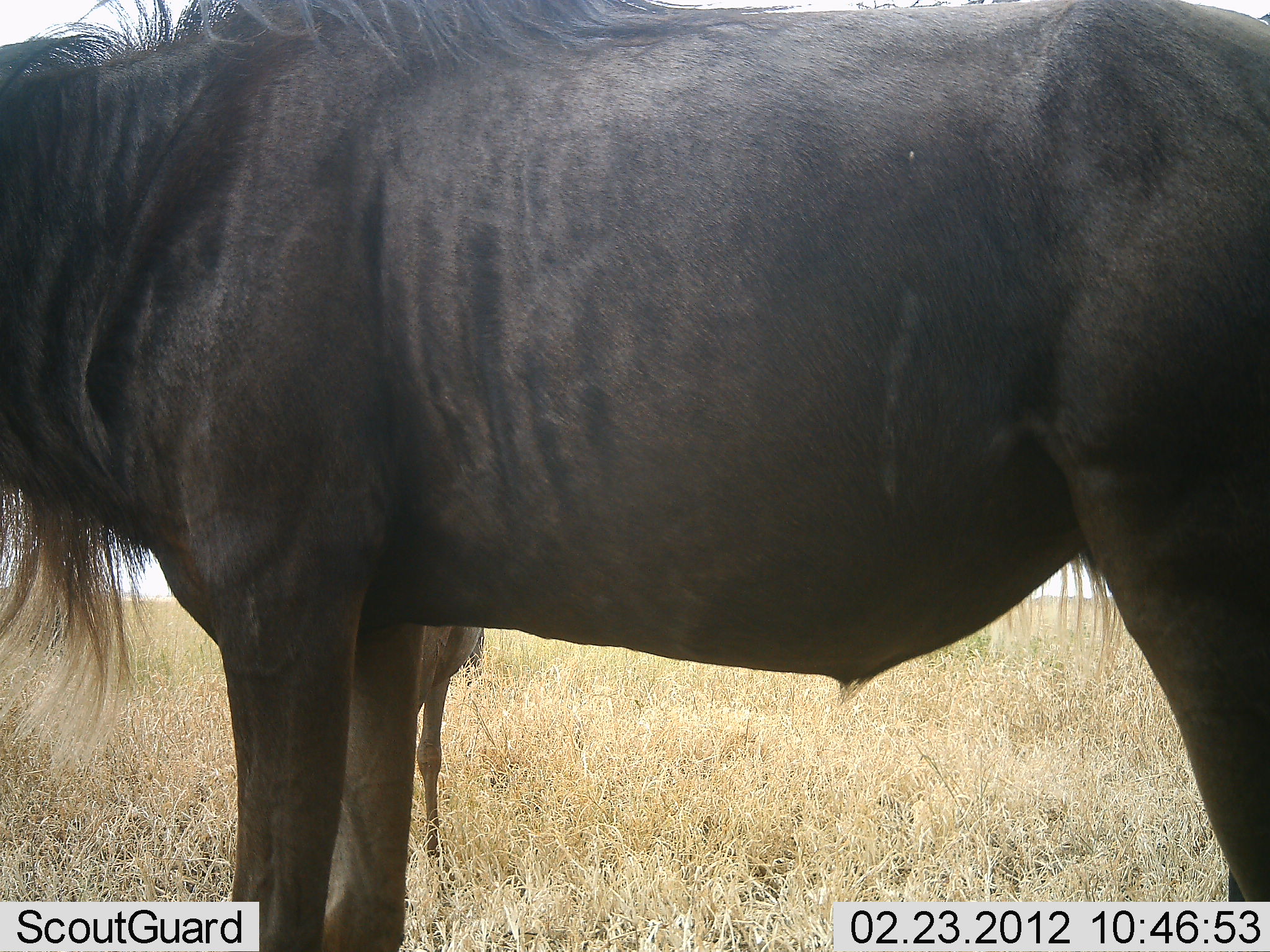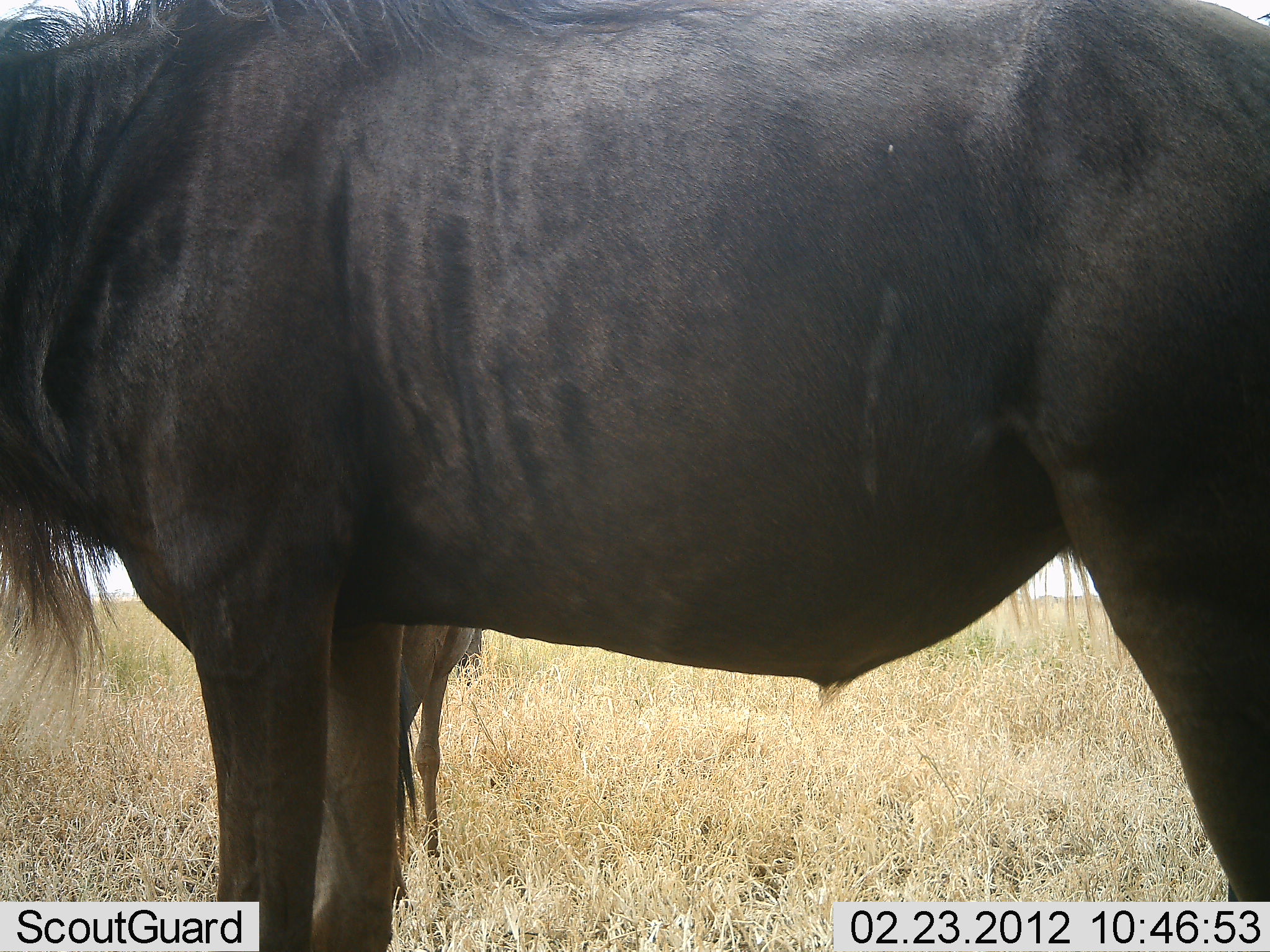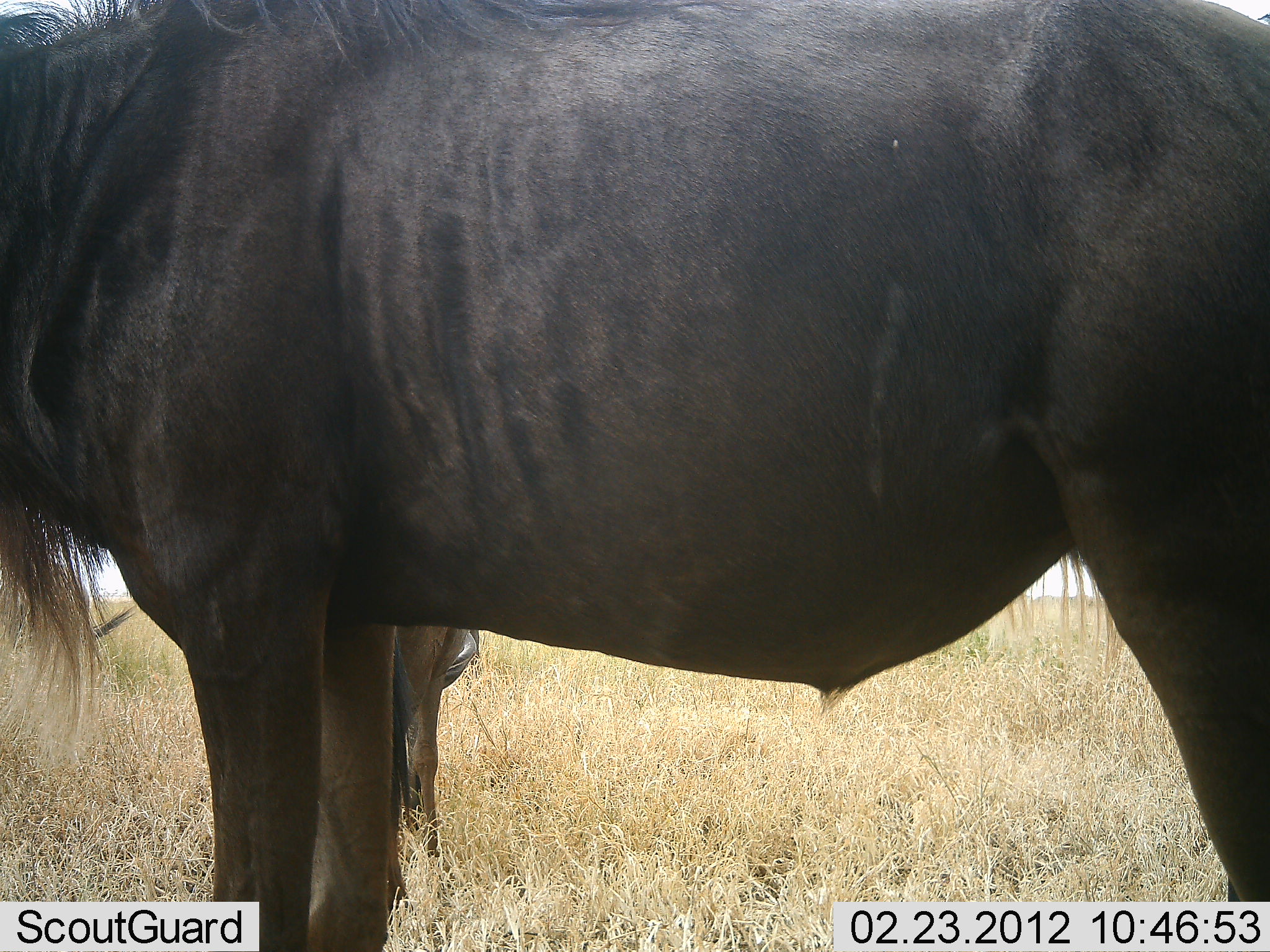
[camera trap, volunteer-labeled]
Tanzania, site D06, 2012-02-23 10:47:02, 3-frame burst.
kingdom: Animalia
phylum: Chordata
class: Mammalia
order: Artiodactyla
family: Bovidae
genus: Connochaetes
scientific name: Connochaetes taurinus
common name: blue wildebeest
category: wildebeest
Wildebeest (blue wildebeest) (Connochaetes taurinus), count 2. Behavior (volunteer vote fractions): standing 100%, resting 0%, moving 0%, interacting 0%. Young present (vote fraction): 24%. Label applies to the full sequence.